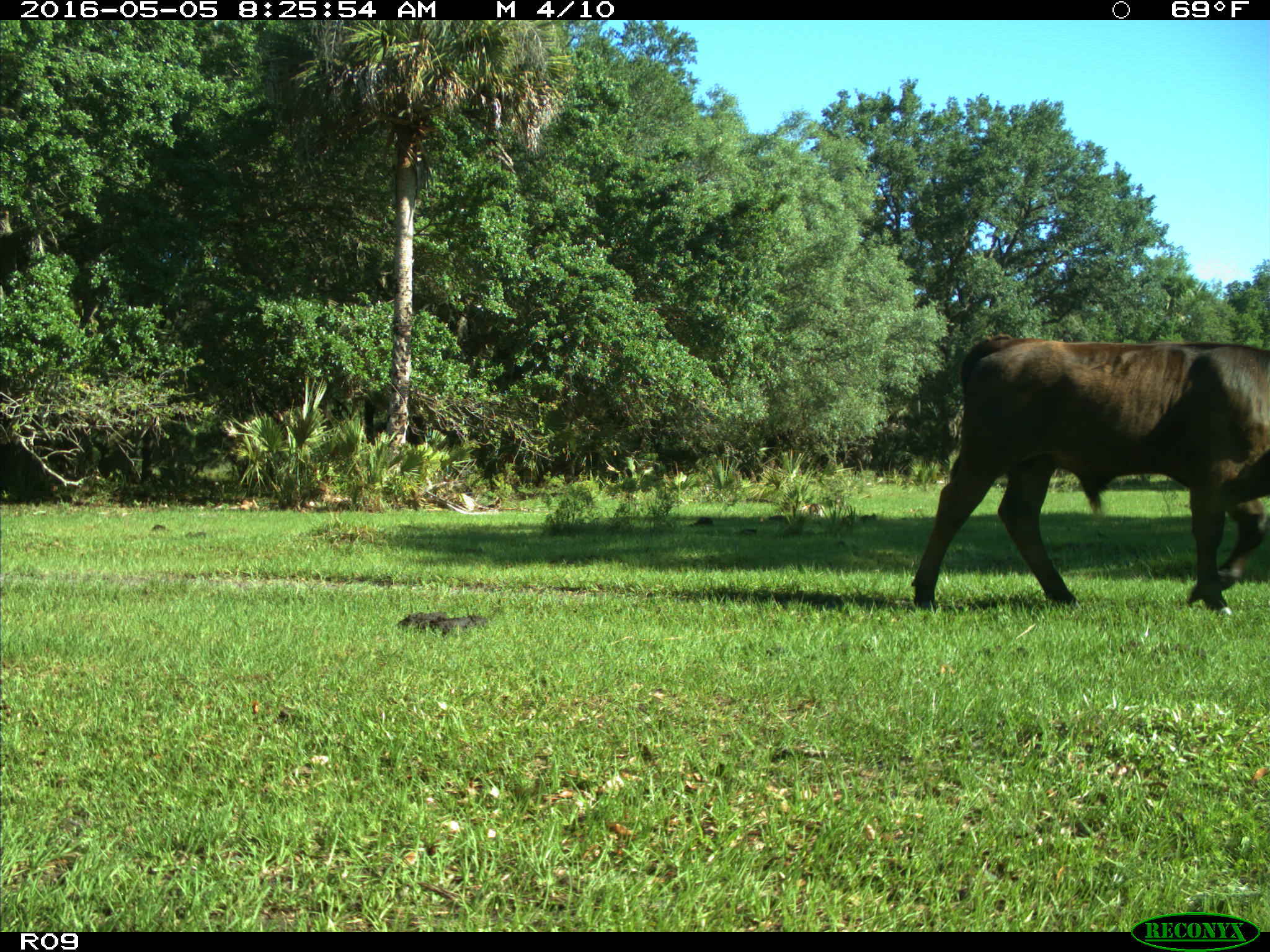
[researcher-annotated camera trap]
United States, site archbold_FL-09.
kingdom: Animalia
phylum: Chordata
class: Mammalia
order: Artiodactyla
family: Bovidae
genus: Bos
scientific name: Bos taurus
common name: domestic cow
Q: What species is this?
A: Bos taurus (domestic cow).